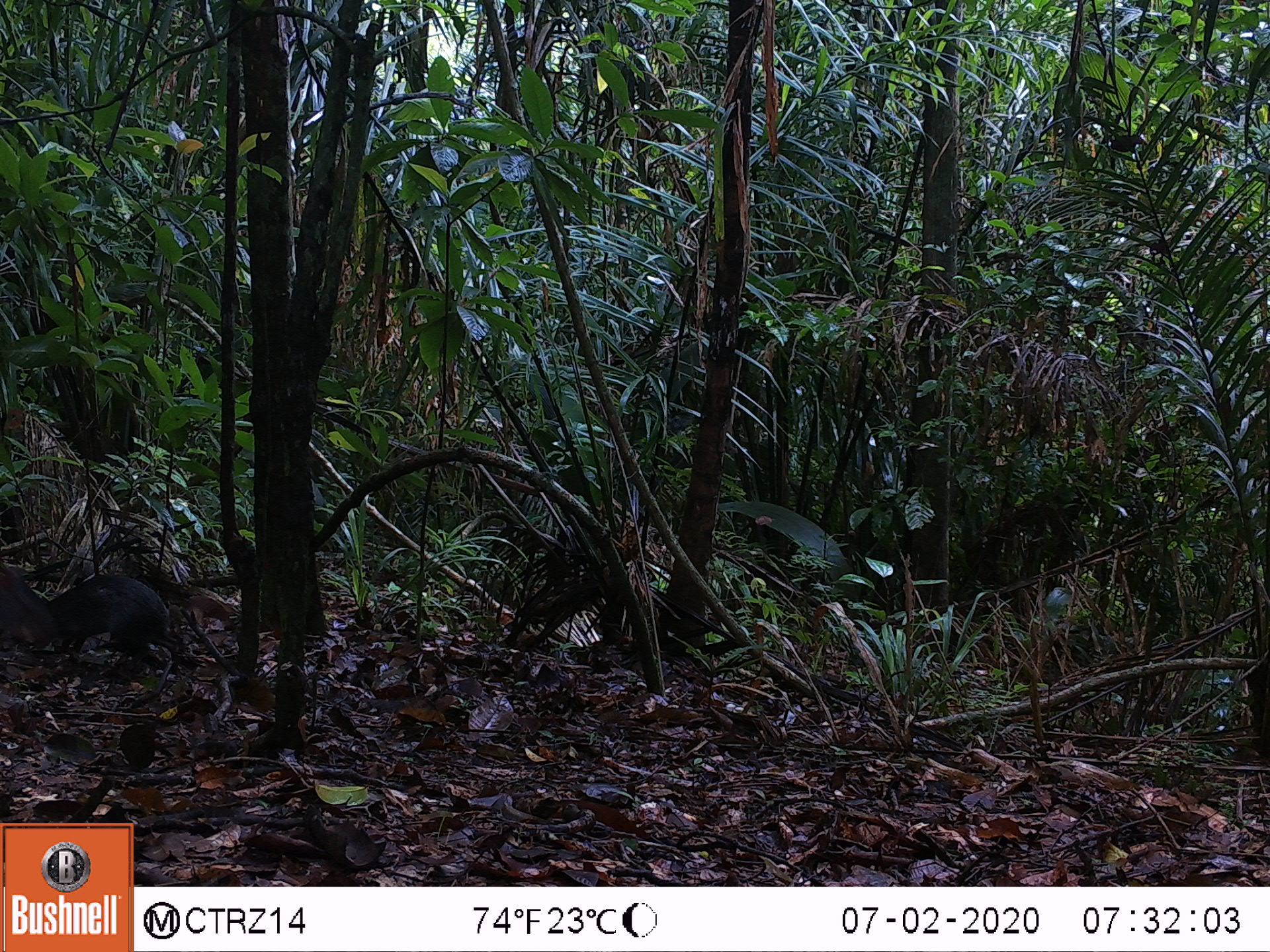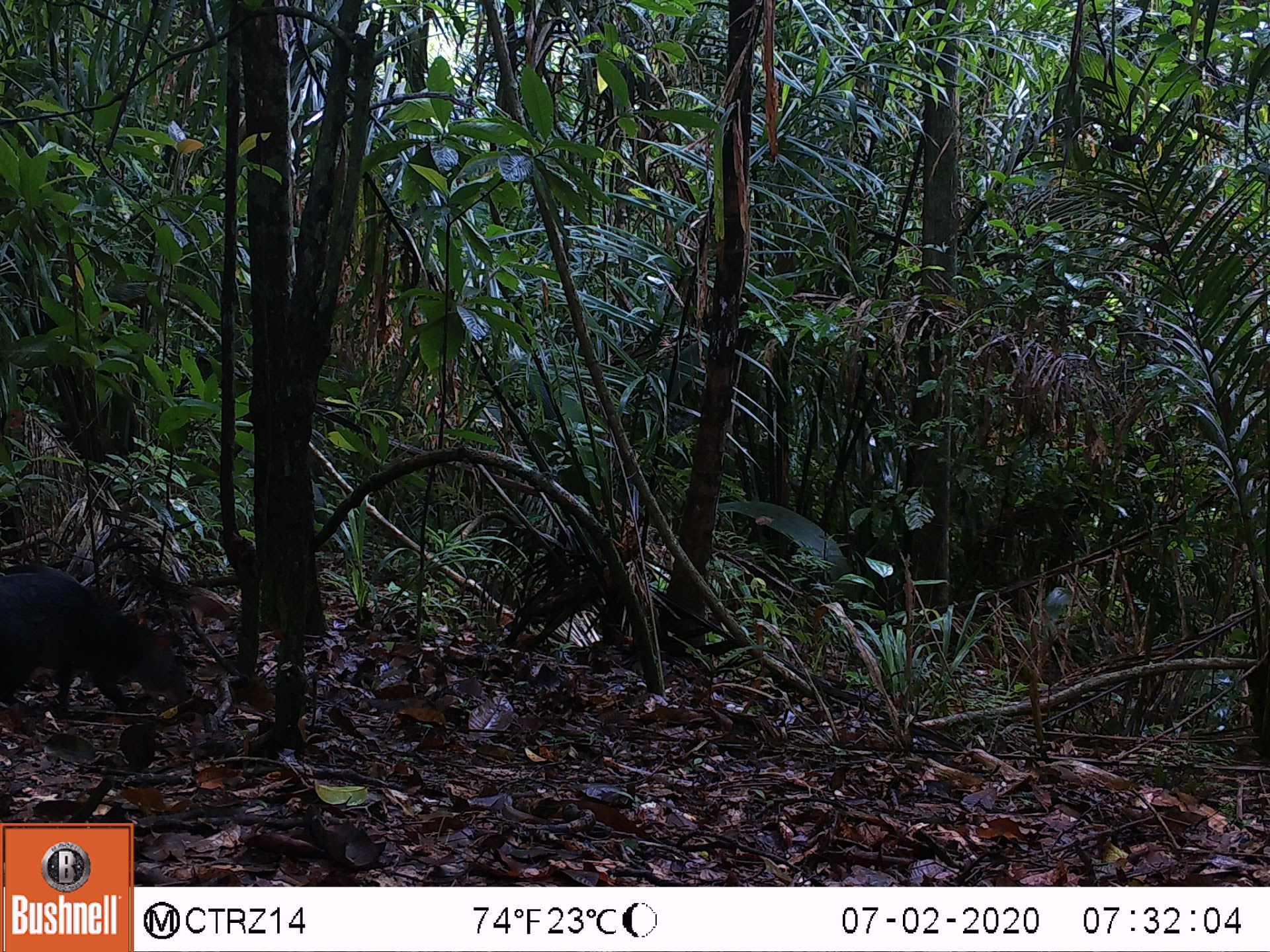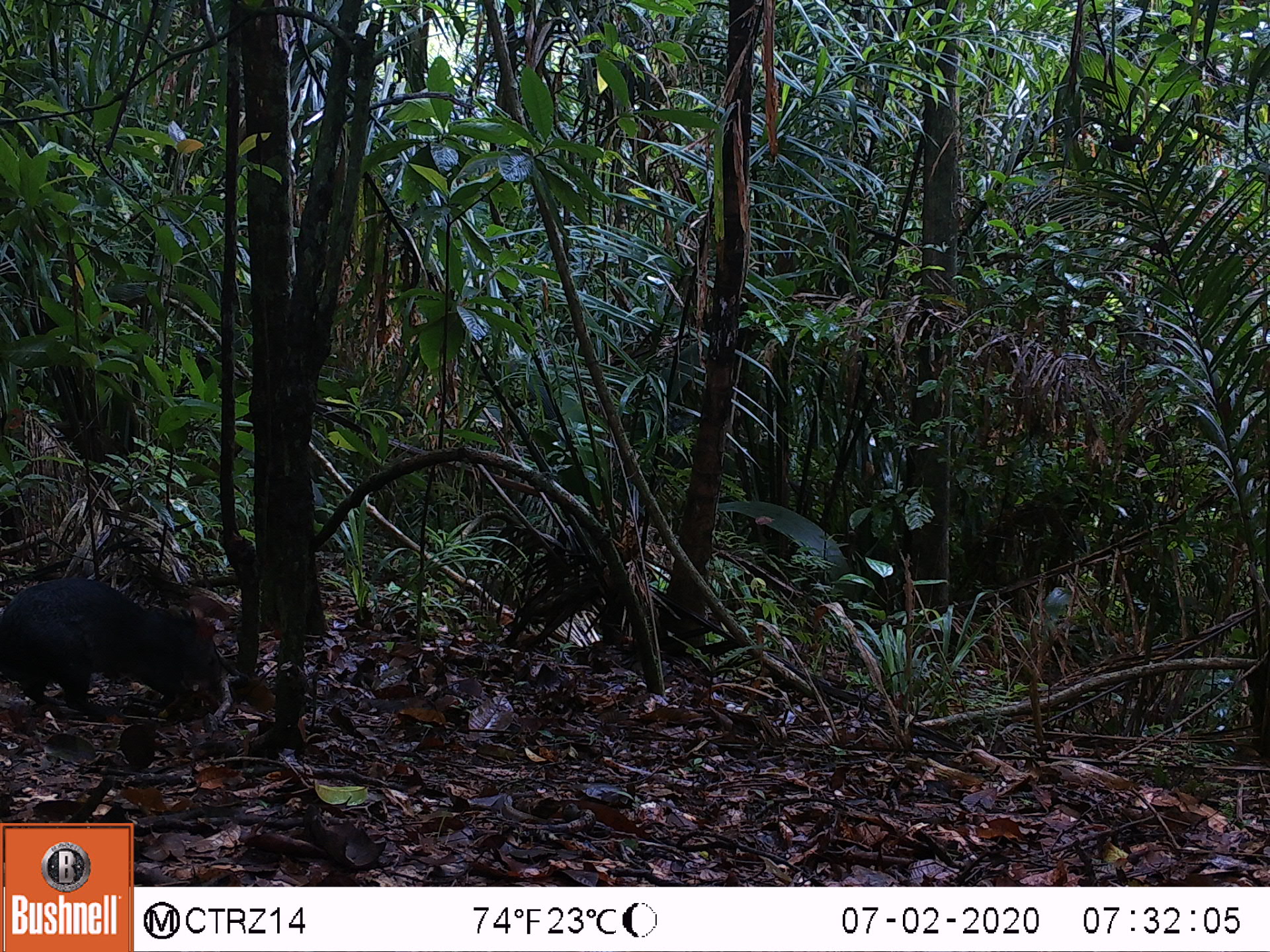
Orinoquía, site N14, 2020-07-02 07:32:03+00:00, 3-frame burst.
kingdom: Animalia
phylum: Chordata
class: Mammalia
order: Rodentia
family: Dasyproctidae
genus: Dasyprocta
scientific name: Dasyprocta fuliginosa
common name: black agouti